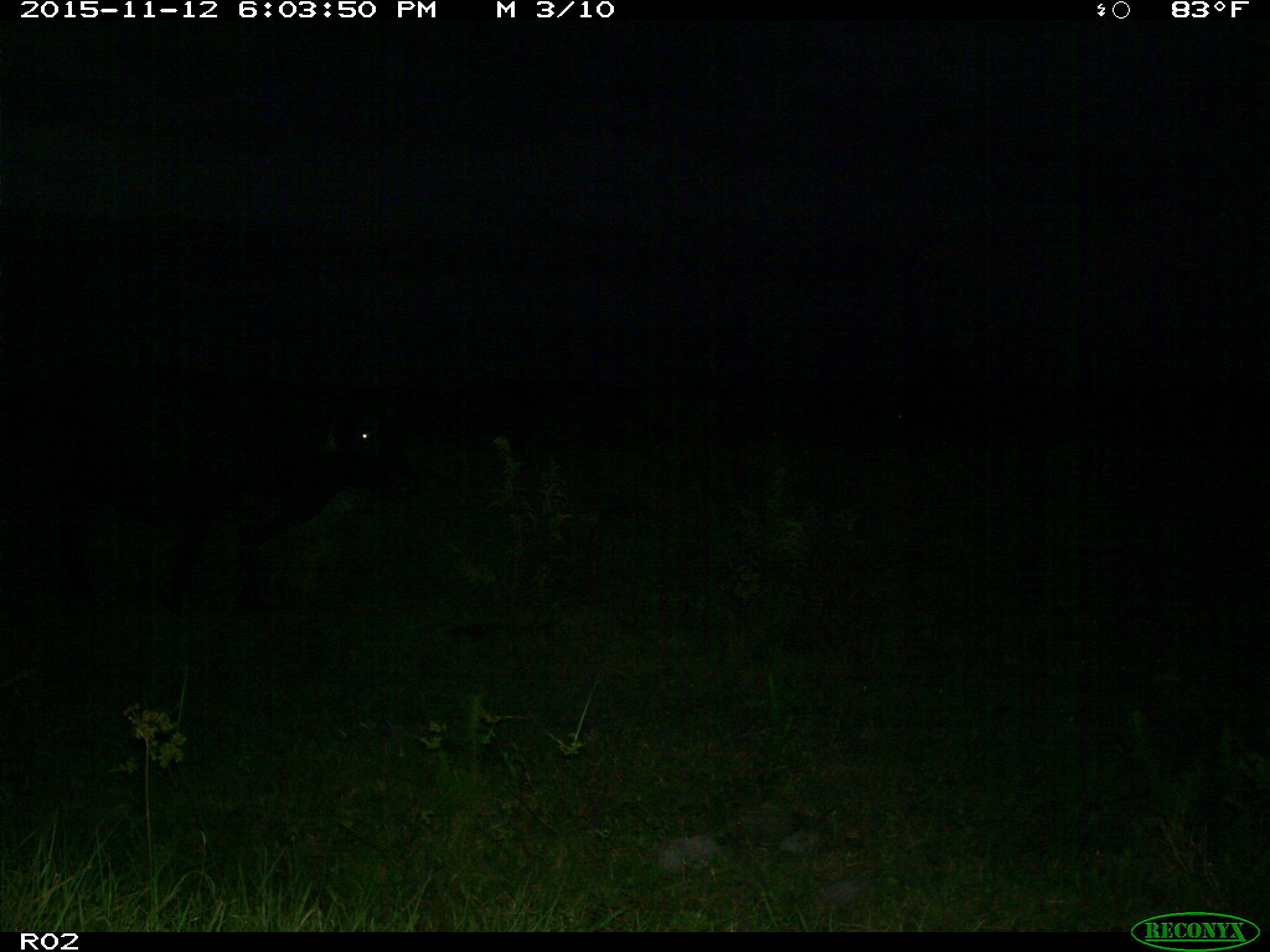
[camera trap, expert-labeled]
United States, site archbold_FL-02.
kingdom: Animalia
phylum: Chordata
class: Mammalia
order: Artiodactyla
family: Bovidae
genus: Bos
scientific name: Bos taurus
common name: domestic cow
Bos taurus (domestic cow).